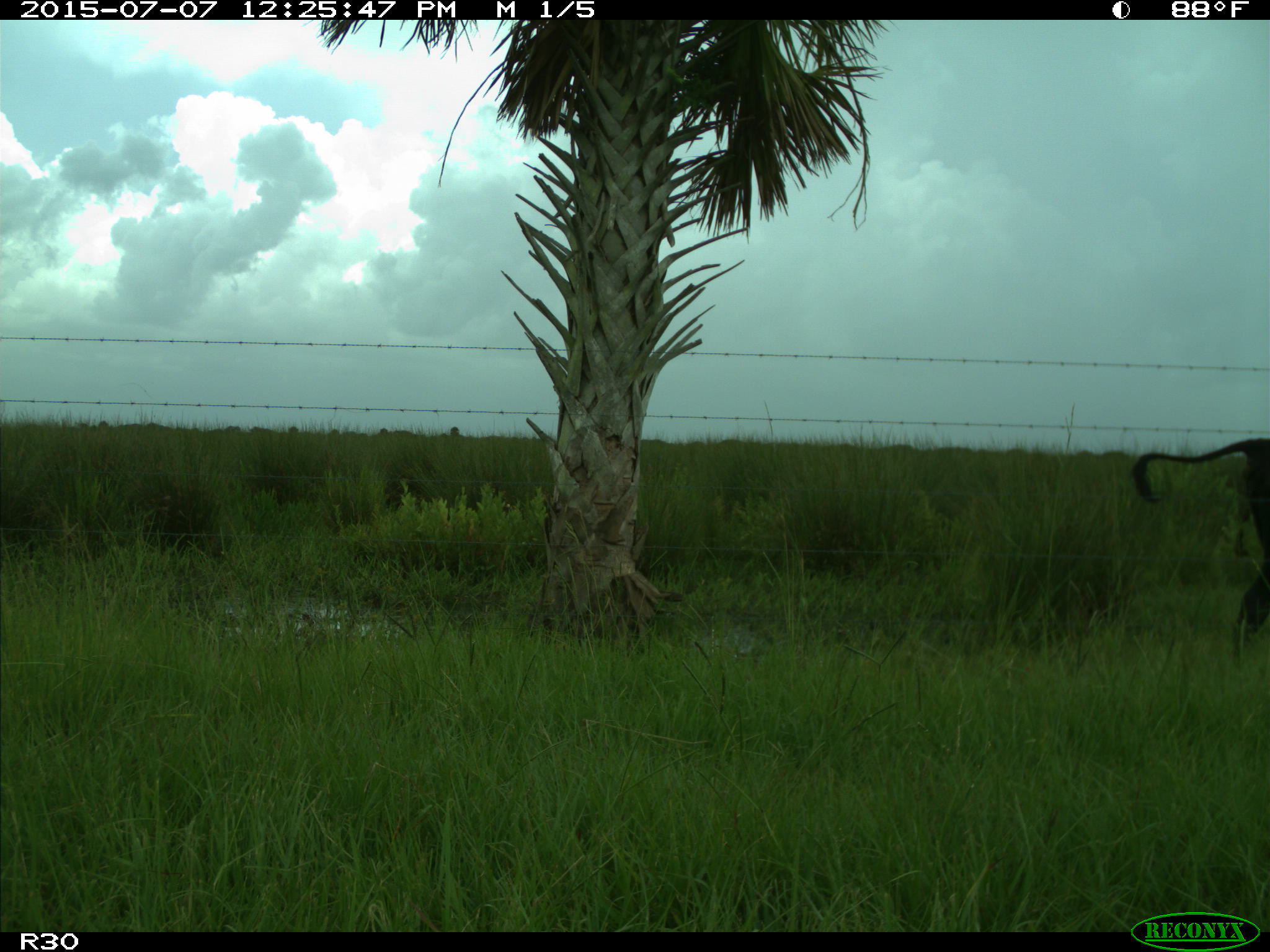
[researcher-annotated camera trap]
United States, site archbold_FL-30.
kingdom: Animalia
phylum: Chordata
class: Mammalia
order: Artiodactyla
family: Bovidae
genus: Bos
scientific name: Bos taurus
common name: domestic cow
Bos taurus (domestic cow).